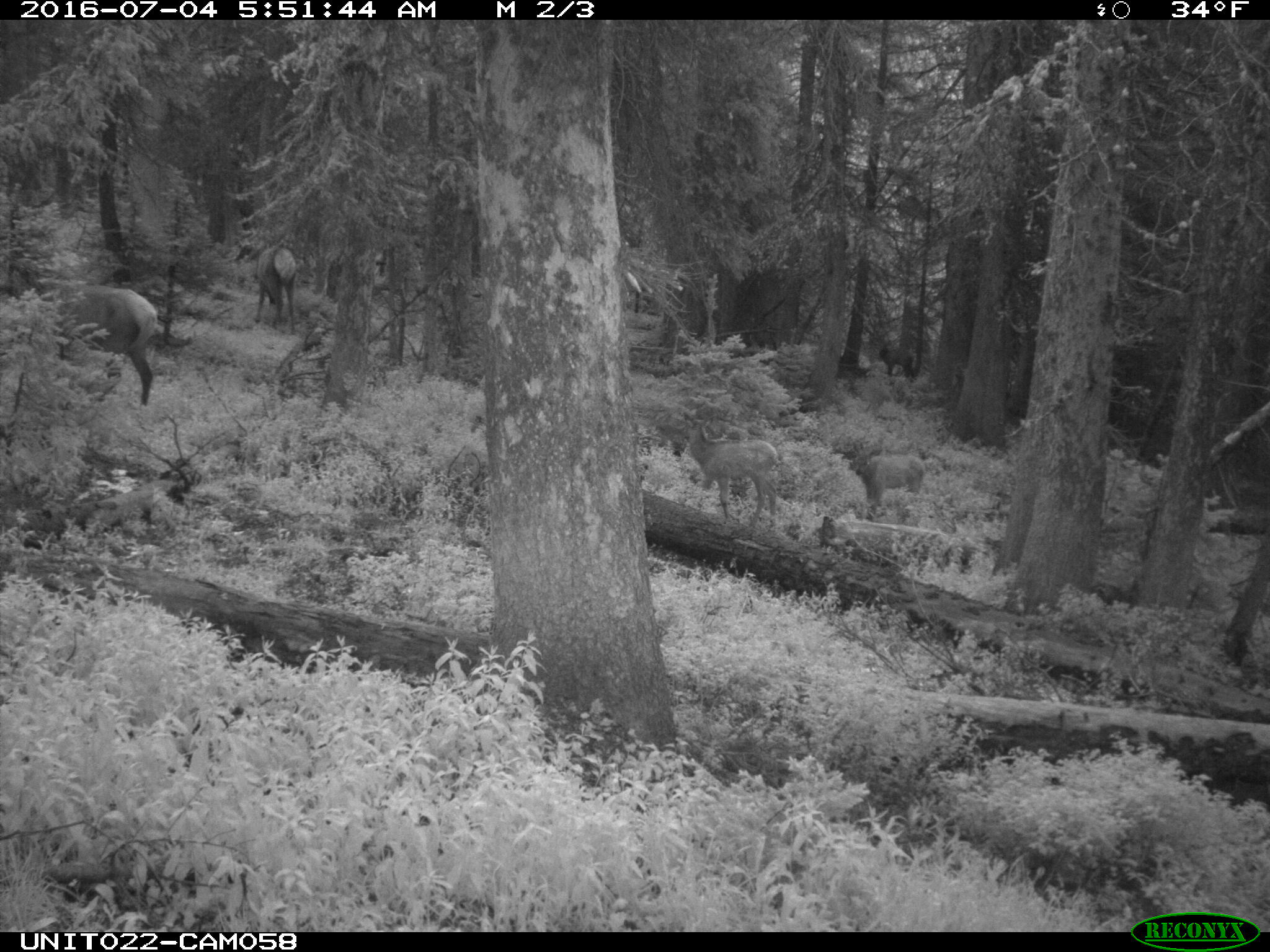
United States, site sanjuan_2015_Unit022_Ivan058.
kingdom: Animalia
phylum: Chordata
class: Mammalia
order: Artiodactyla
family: Cervidae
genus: Cervus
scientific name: Cervus elaphus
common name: red deer